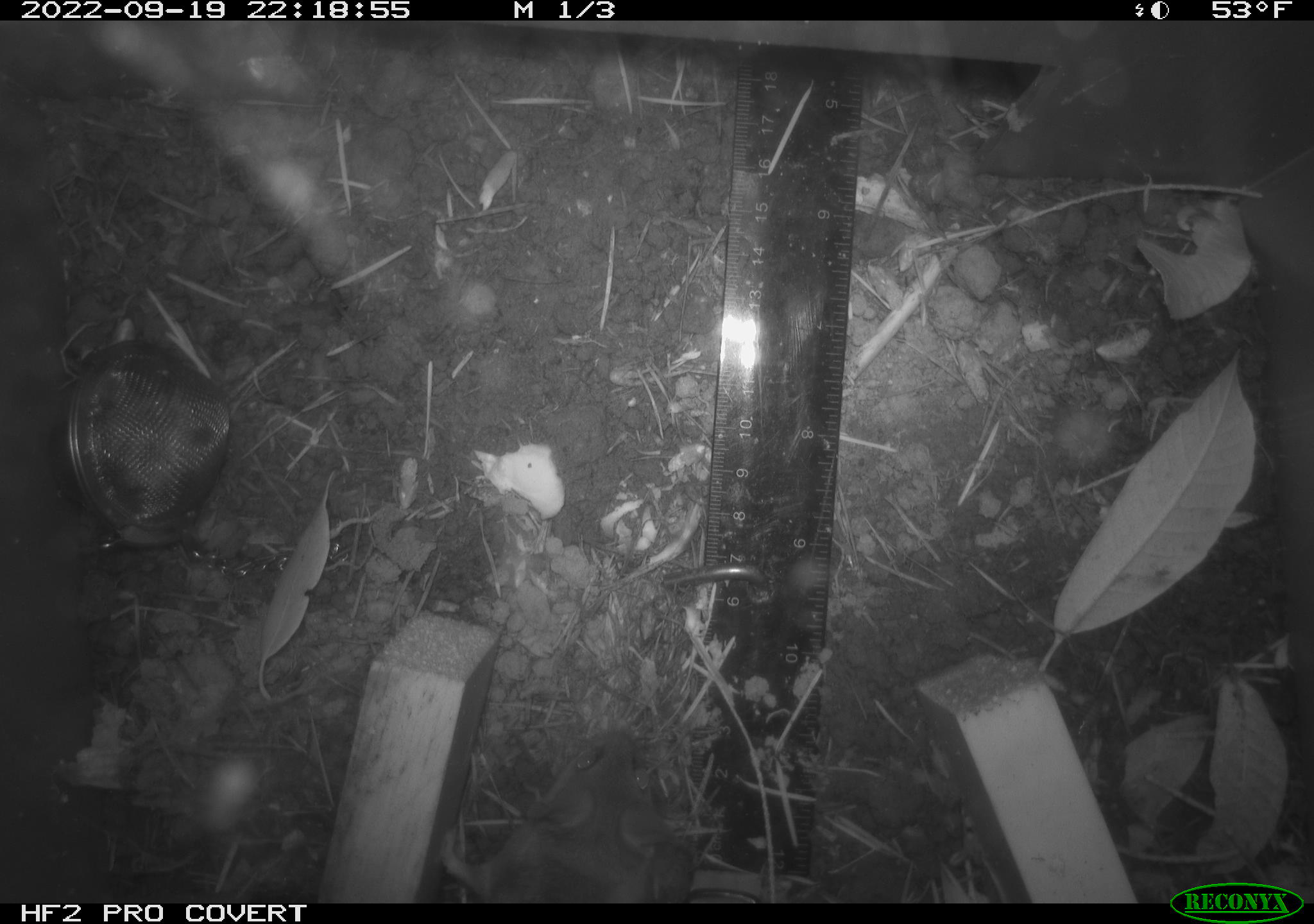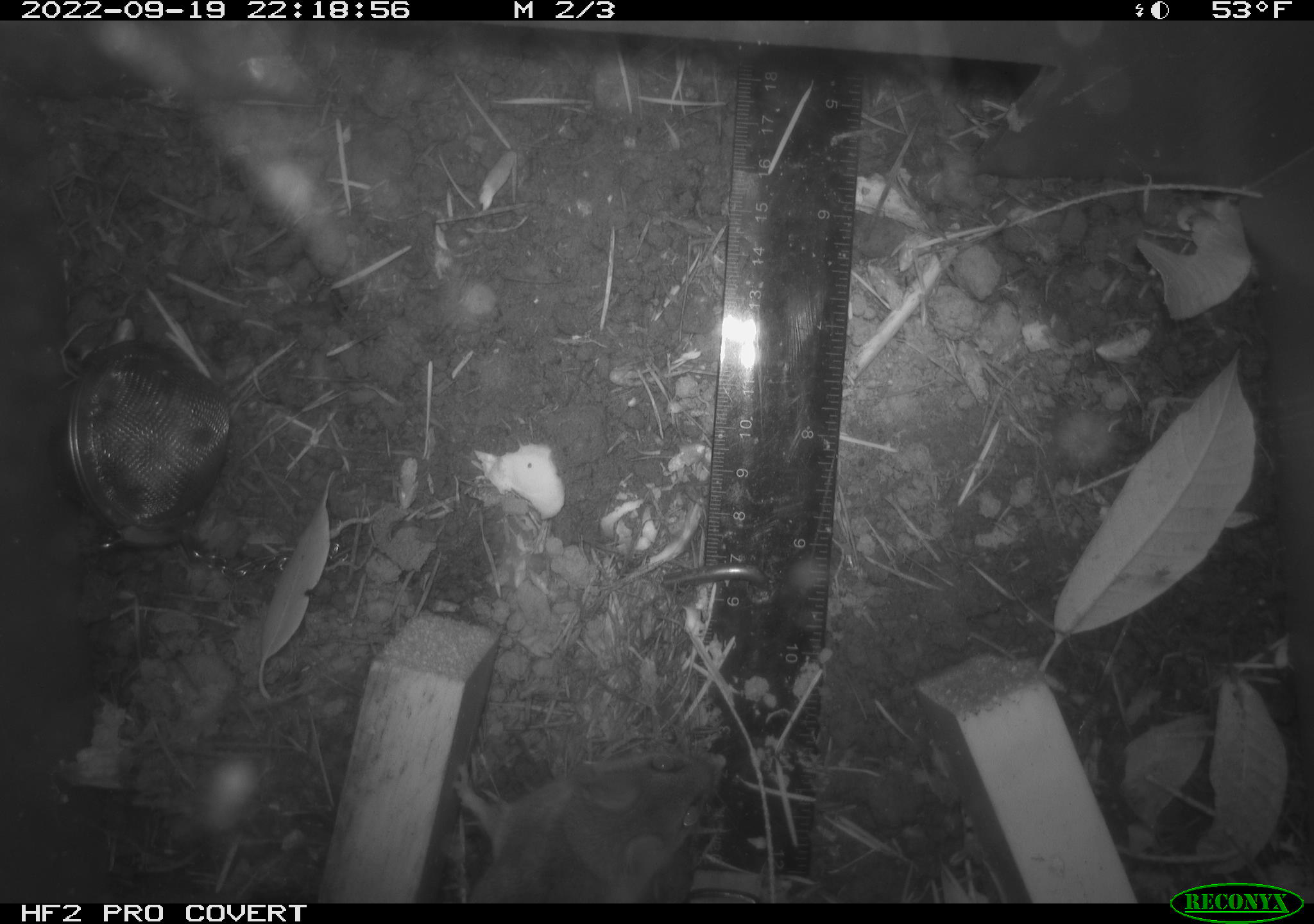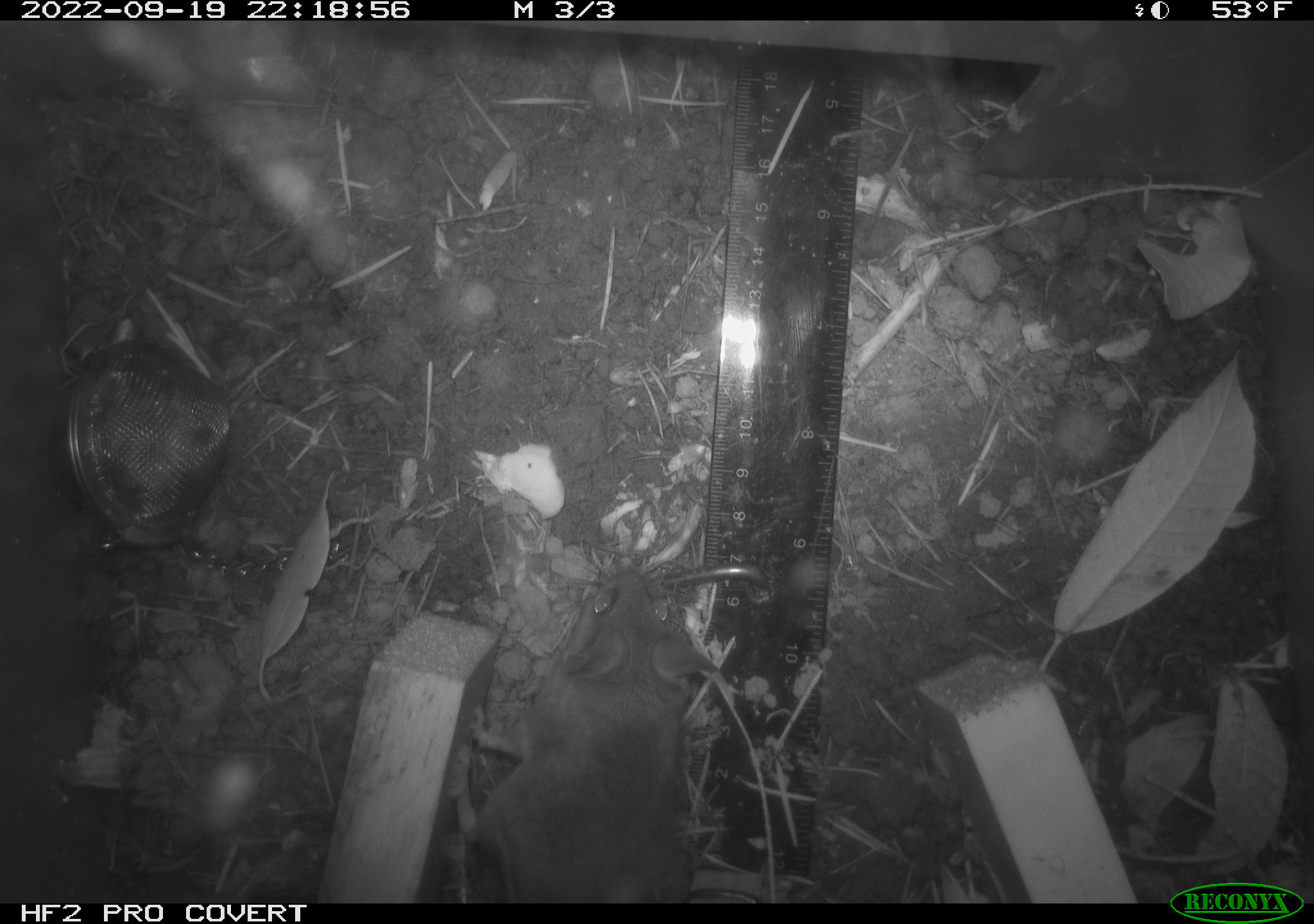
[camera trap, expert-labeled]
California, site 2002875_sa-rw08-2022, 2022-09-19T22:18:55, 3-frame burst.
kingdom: Animalia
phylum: Chordata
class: Mammalia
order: Rodentia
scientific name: Rodentia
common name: mouse species